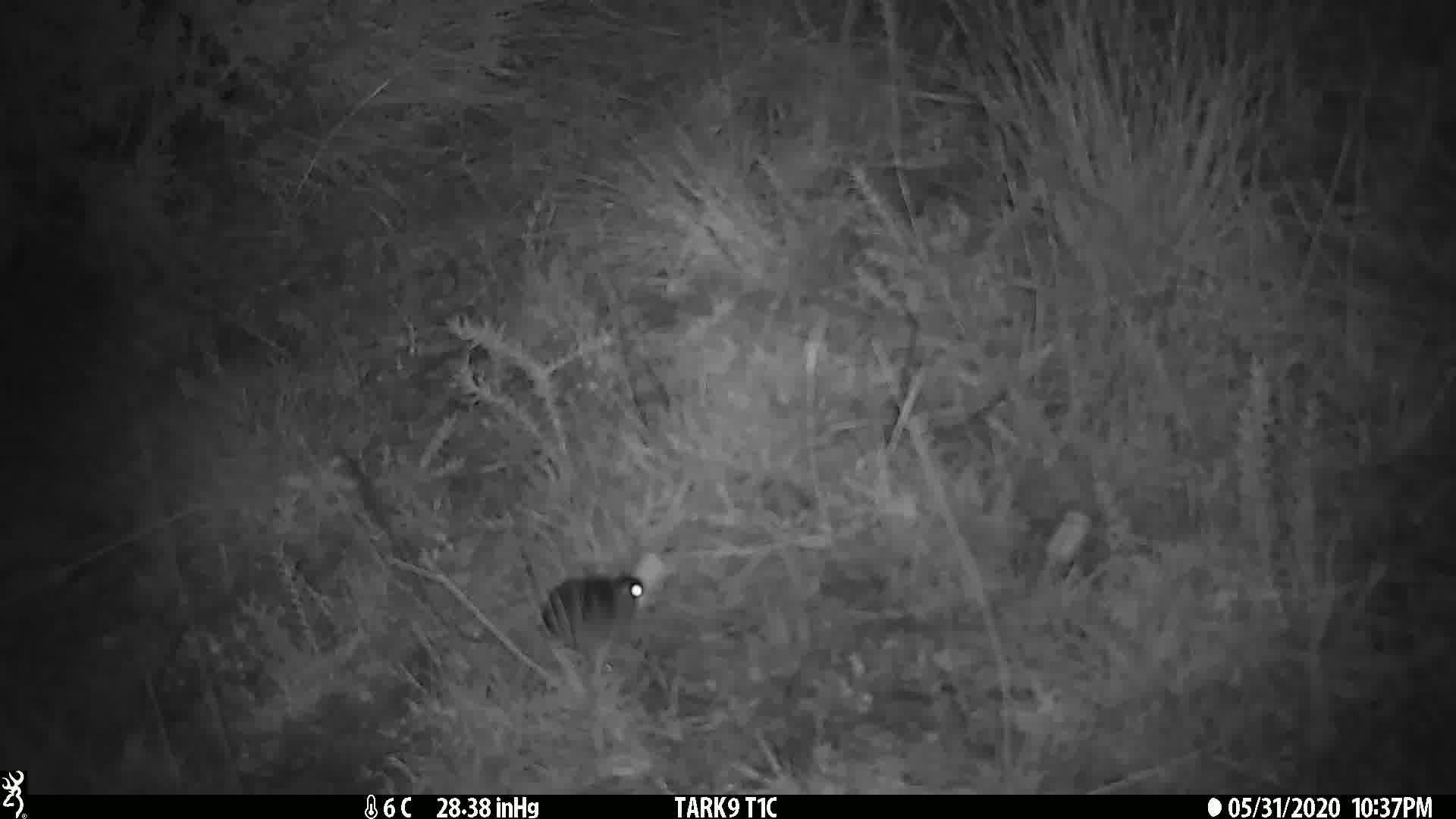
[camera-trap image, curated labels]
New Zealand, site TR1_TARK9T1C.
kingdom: Animalia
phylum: Chordata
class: Mammalia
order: Rodentia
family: Muridae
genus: Mus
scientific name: Mus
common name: mouse